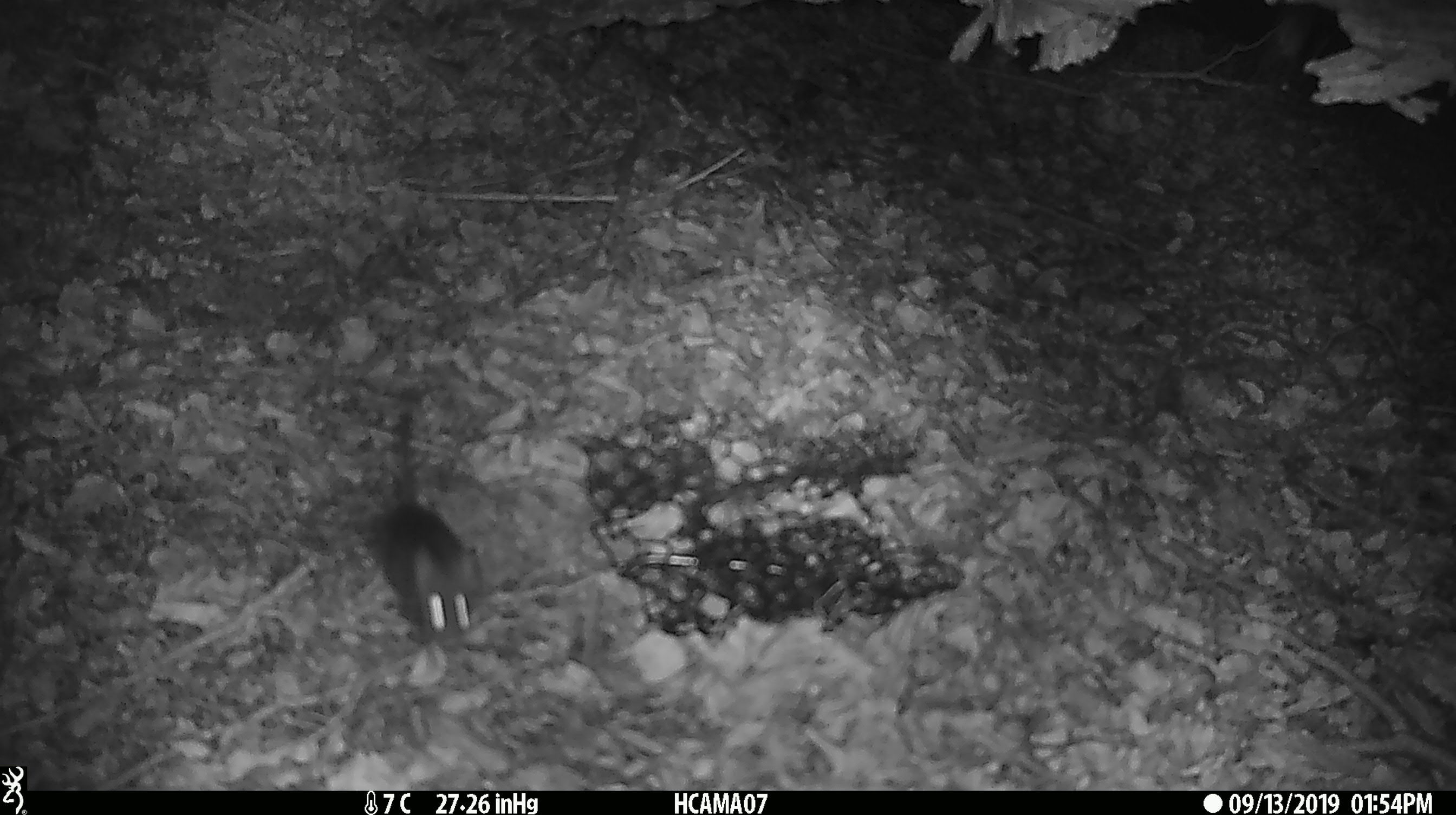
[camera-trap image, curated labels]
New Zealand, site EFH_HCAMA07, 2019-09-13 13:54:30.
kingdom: Animalia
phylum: Chordata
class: Mammalia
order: Rodentia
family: Muridae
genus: Mus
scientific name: Mus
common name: mouse